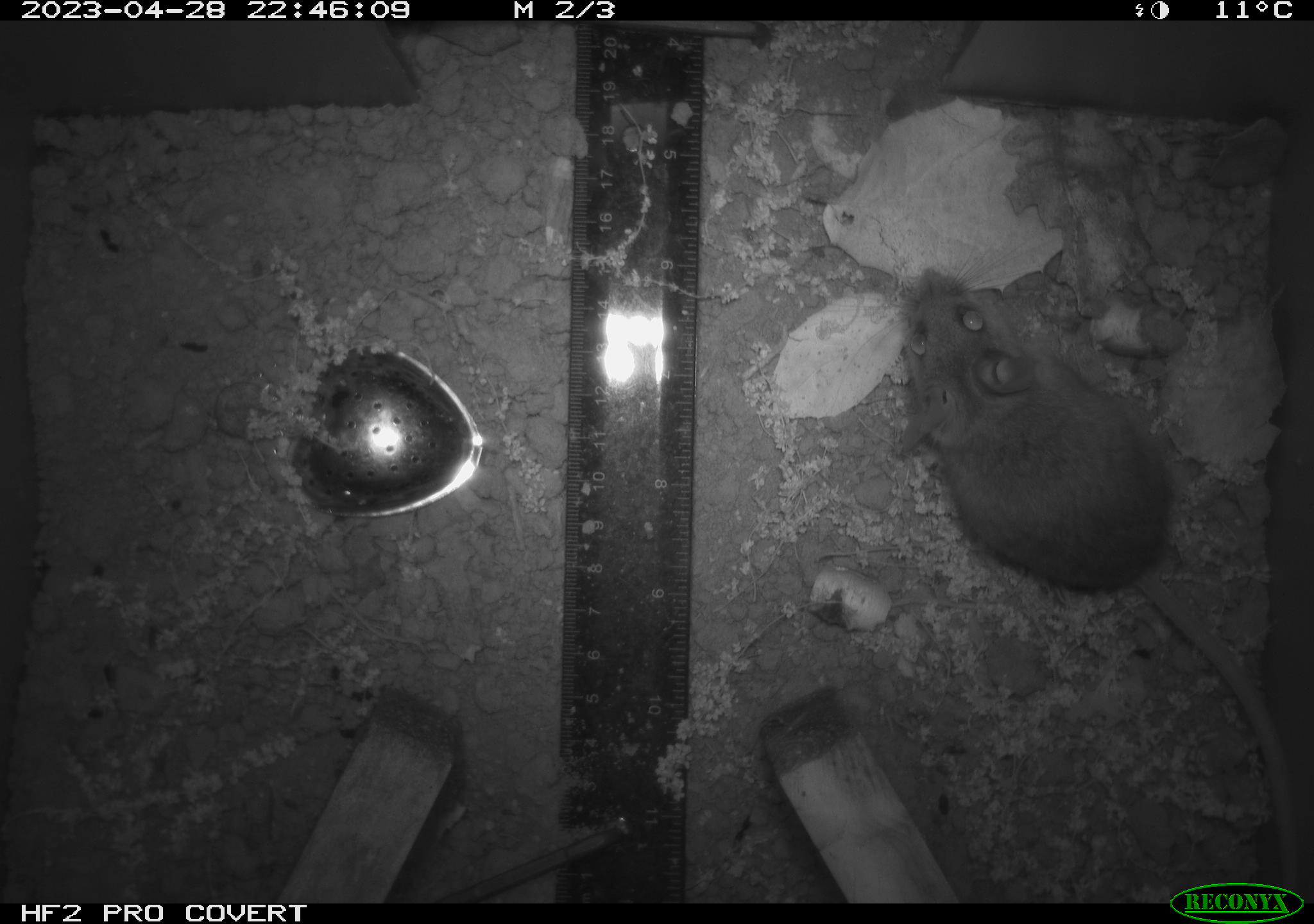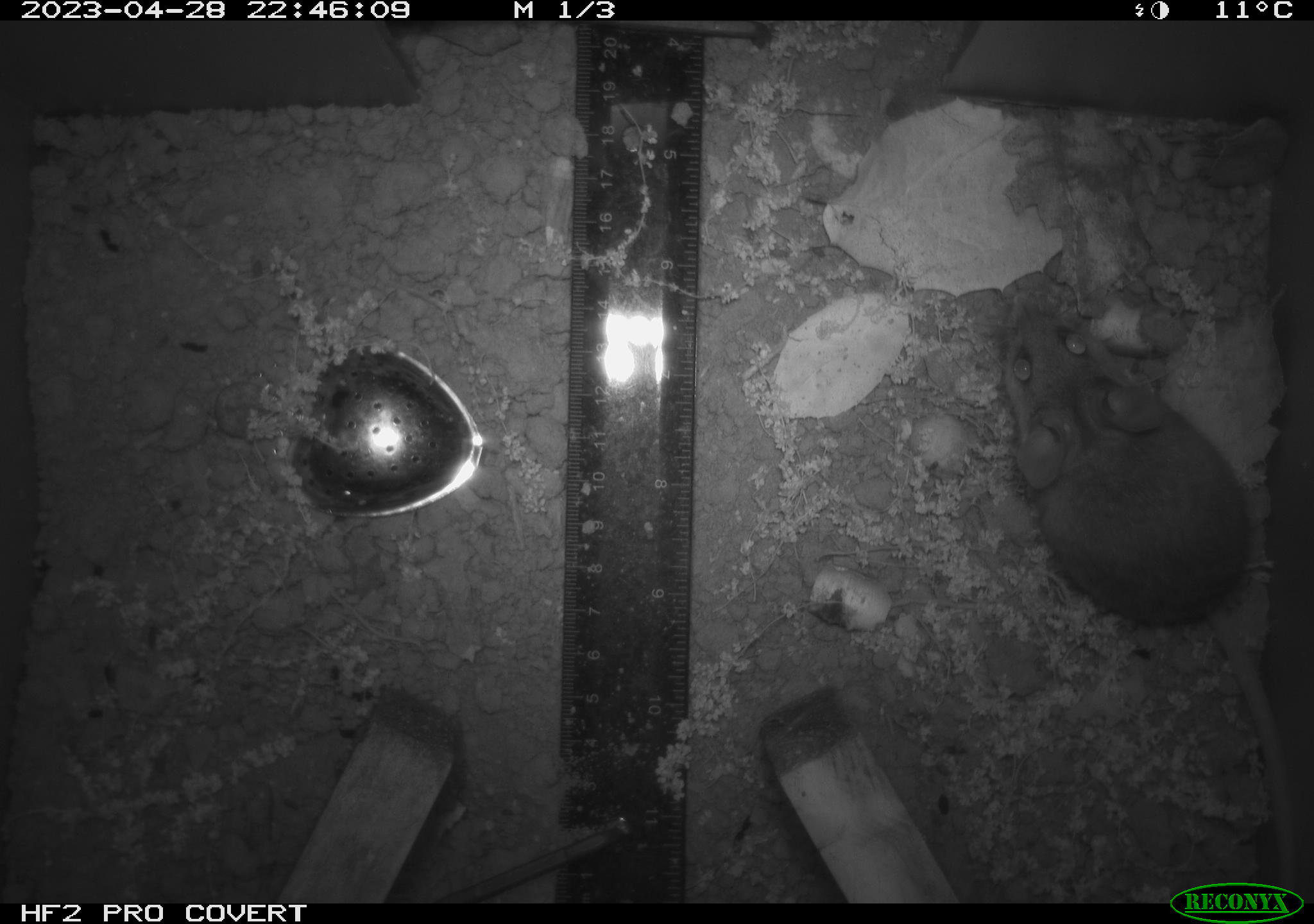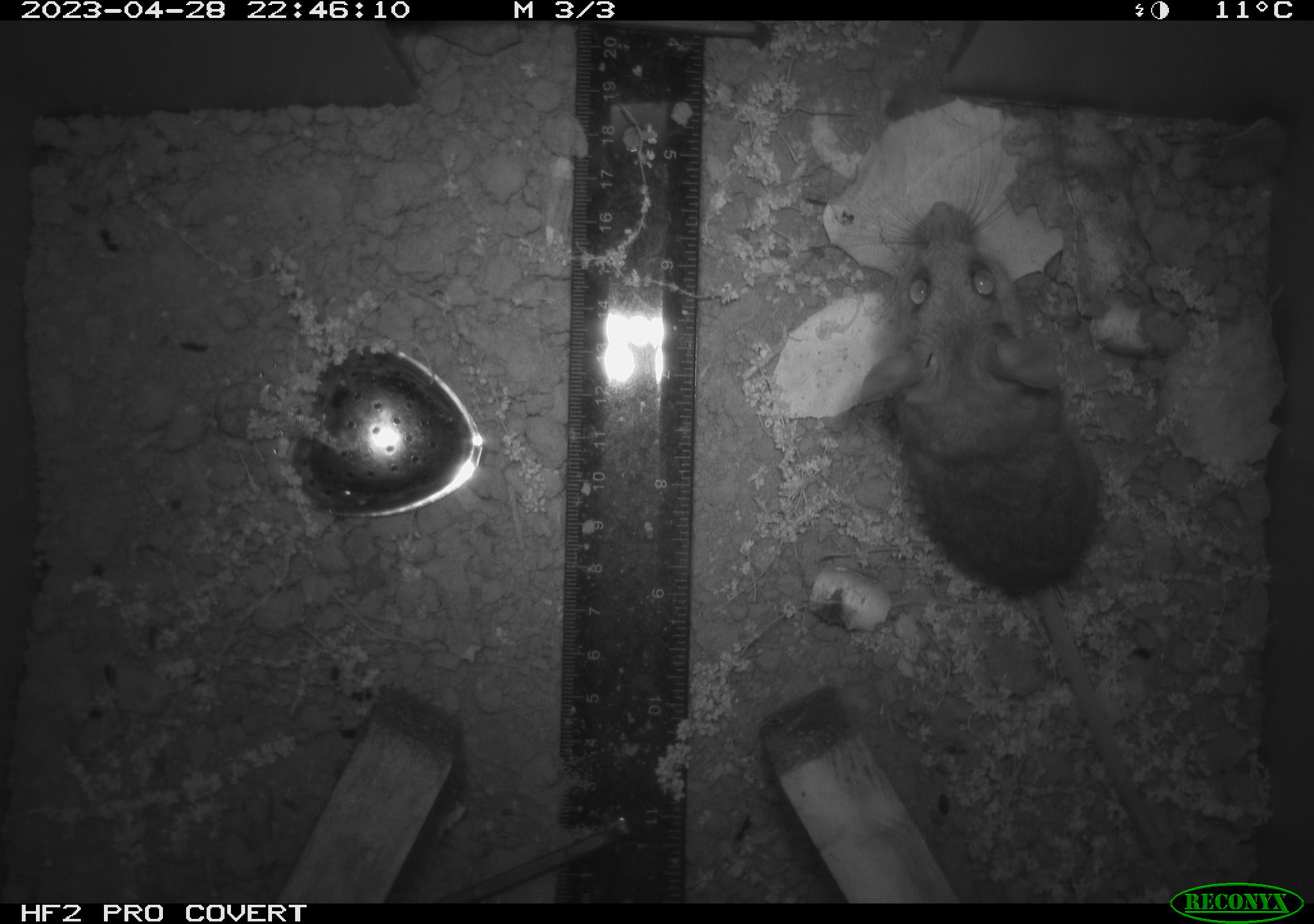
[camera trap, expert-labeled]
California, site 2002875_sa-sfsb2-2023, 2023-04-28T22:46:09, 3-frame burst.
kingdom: Animalia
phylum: Chordata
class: Mammalia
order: Rodentia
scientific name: Rodentia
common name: mouse species